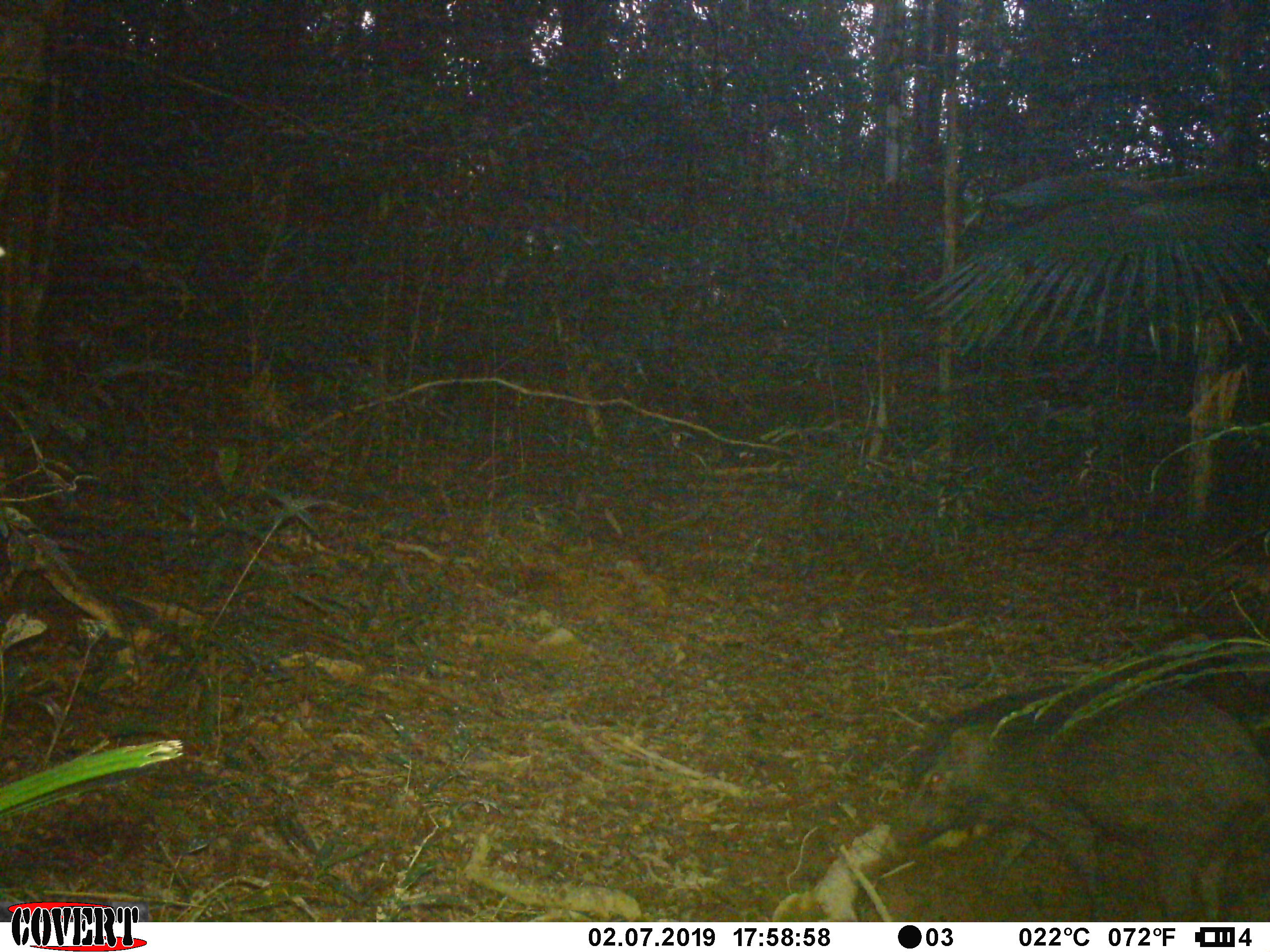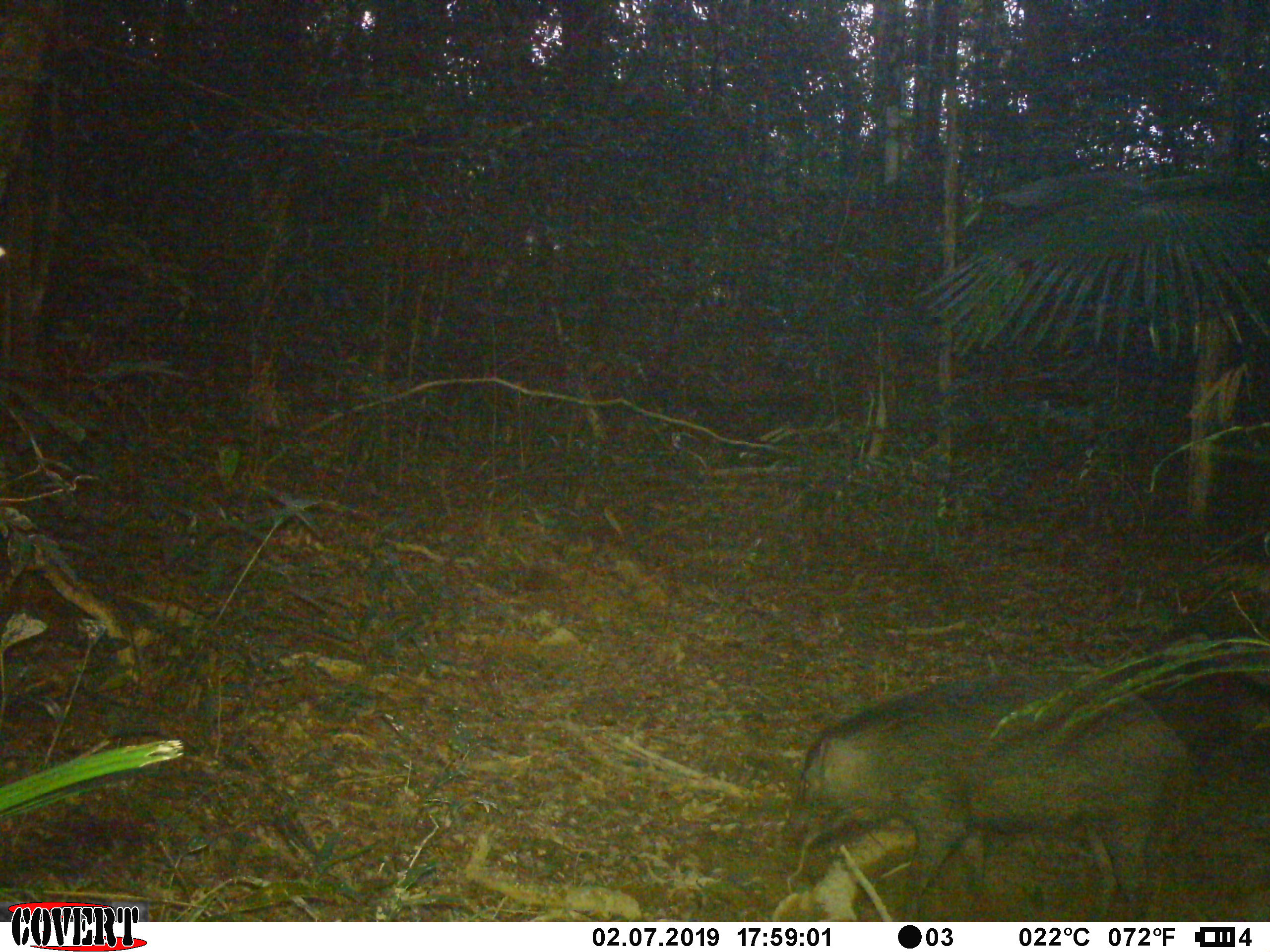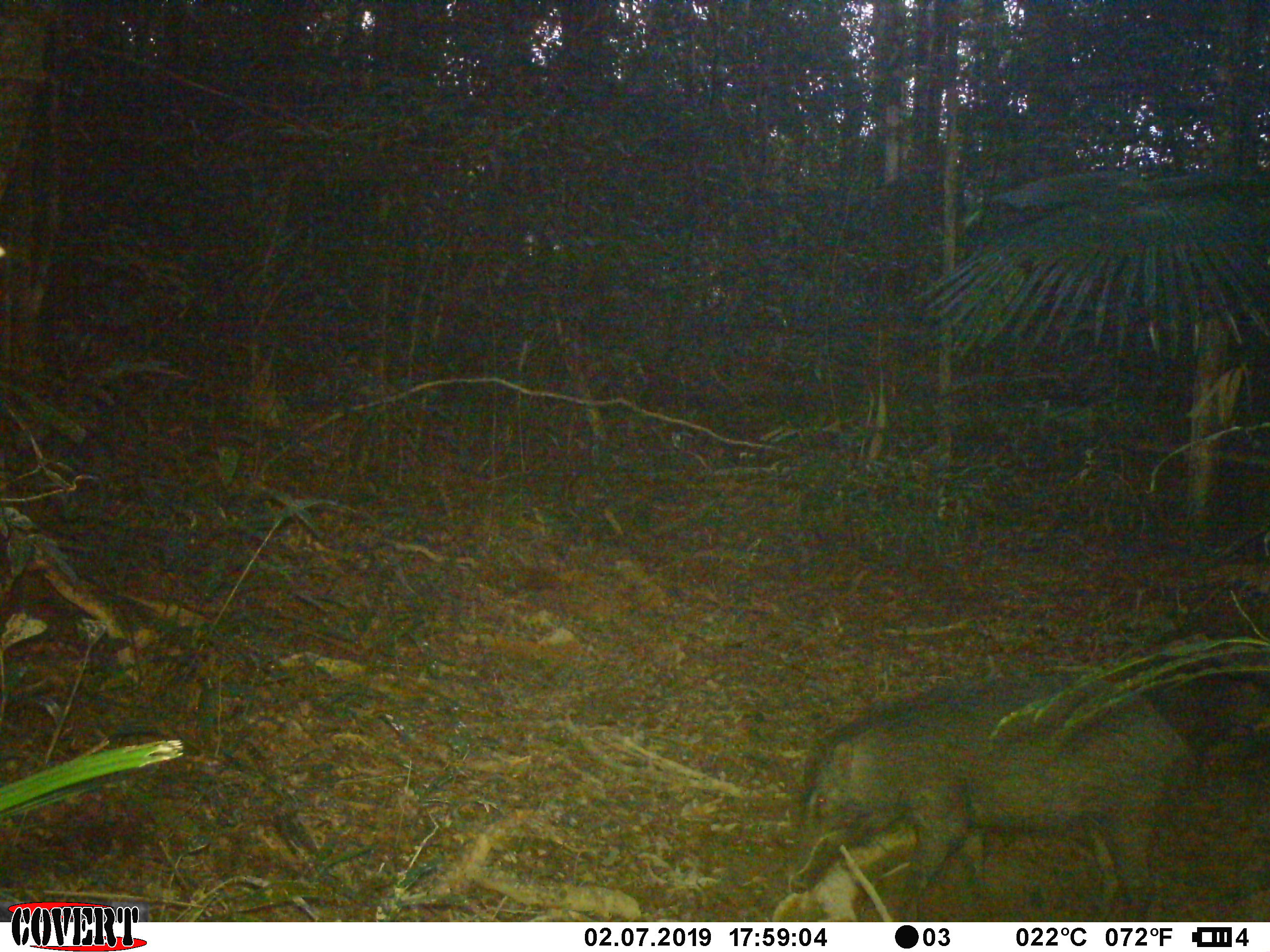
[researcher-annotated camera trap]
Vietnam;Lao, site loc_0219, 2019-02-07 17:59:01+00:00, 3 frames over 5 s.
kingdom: Animalia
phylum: Chordata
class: Mammalia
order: Artiodactyla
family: Suidae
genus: Sus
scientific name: Sus scrofa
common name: eurasian wild pig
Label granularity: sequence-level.